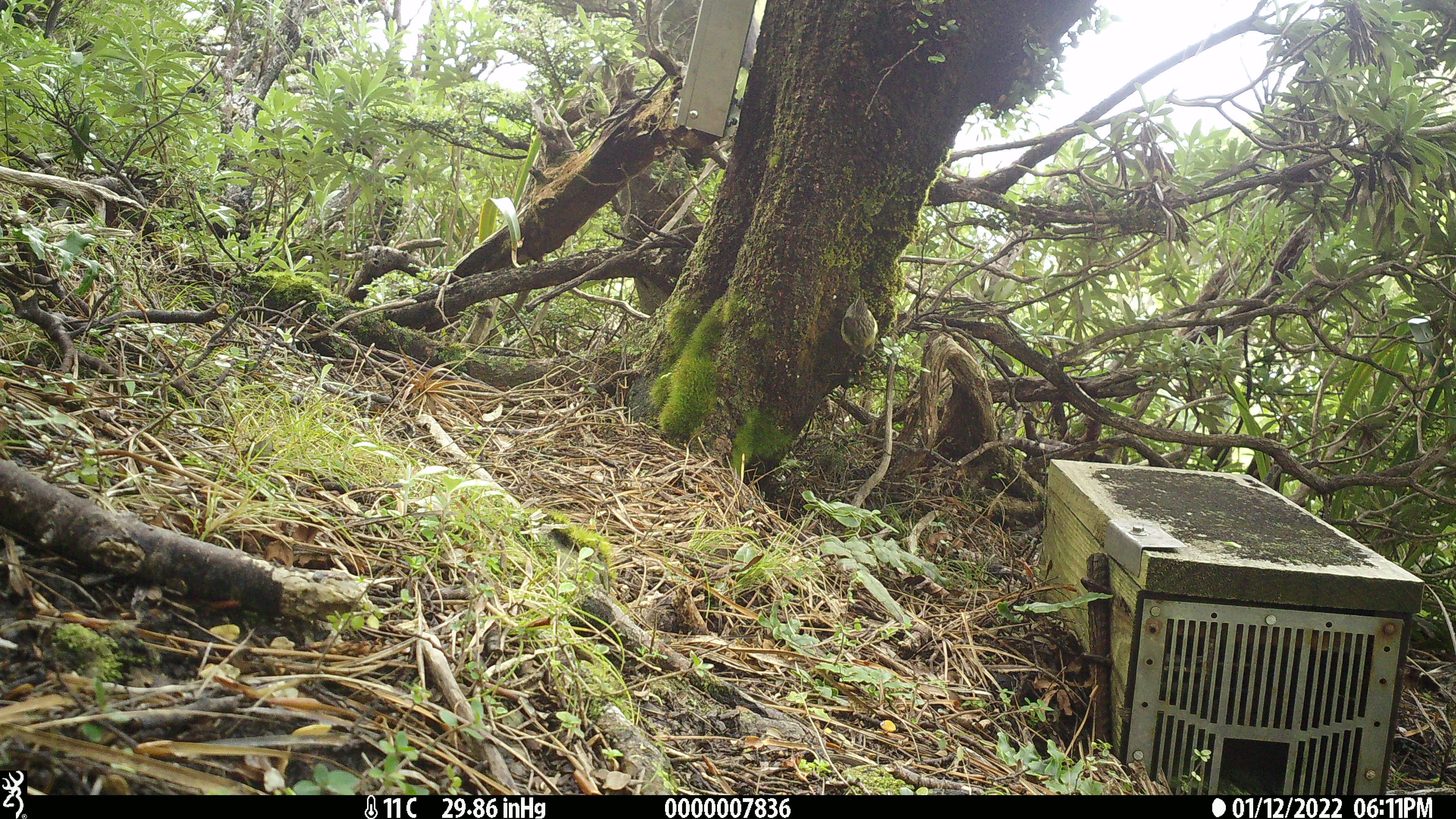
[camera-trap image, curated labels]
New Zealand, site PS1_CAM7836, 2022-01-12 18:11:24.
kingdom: Animalia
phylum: Chordata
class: Aves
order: Passeriformes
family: Acanthisittidae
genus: Acanthisitta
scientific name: Acanthisitta chloris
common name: rifleman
Rifleman (Acanthisitta chloris).